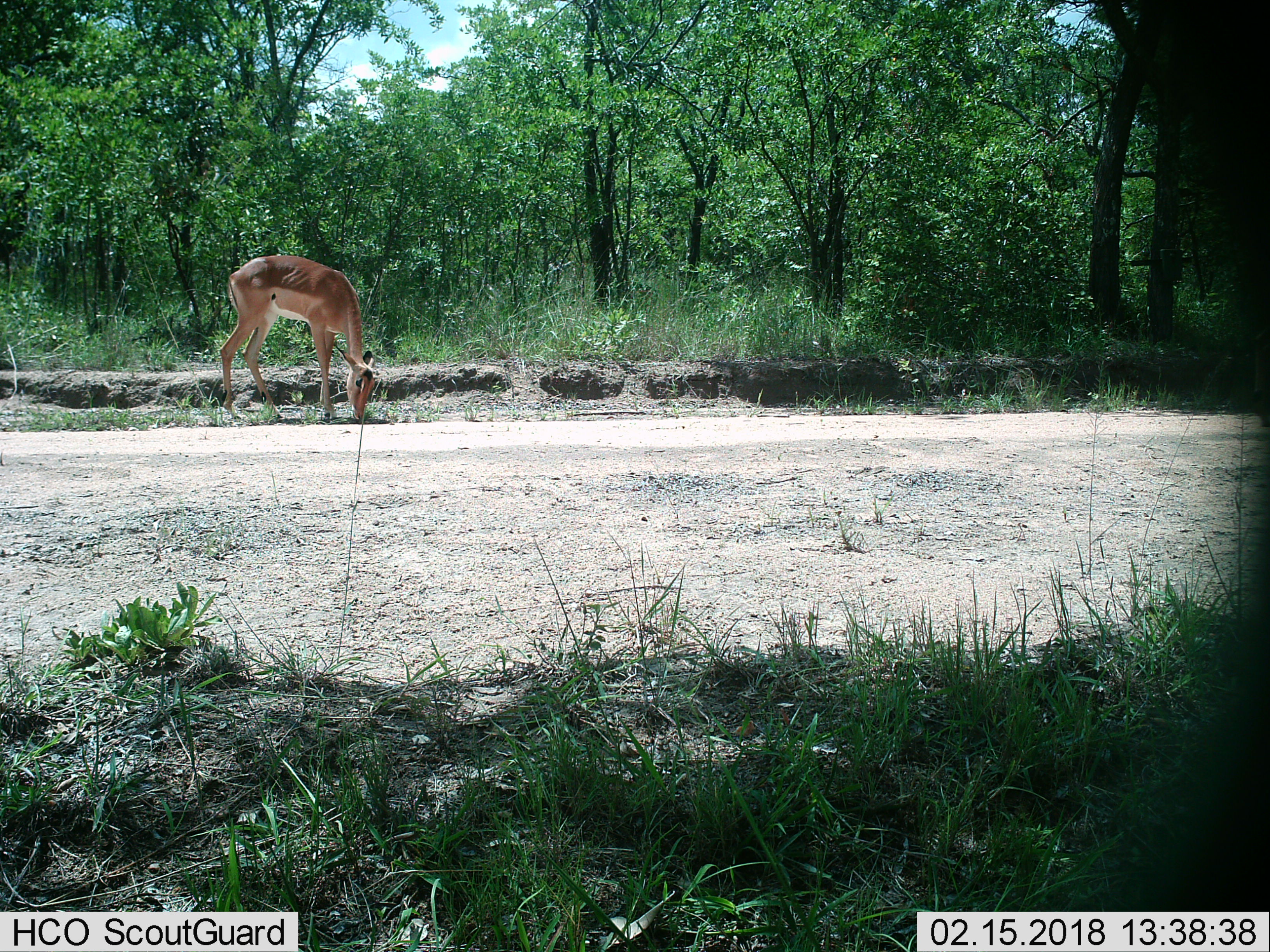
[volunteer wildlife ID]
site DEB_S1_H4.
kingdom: Animalia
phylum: Chordata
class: Mammalia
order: Artiodactyla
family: Bovidae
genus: Aepyceros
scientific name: Aepyceros melampus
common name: impala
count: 1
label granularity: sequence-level